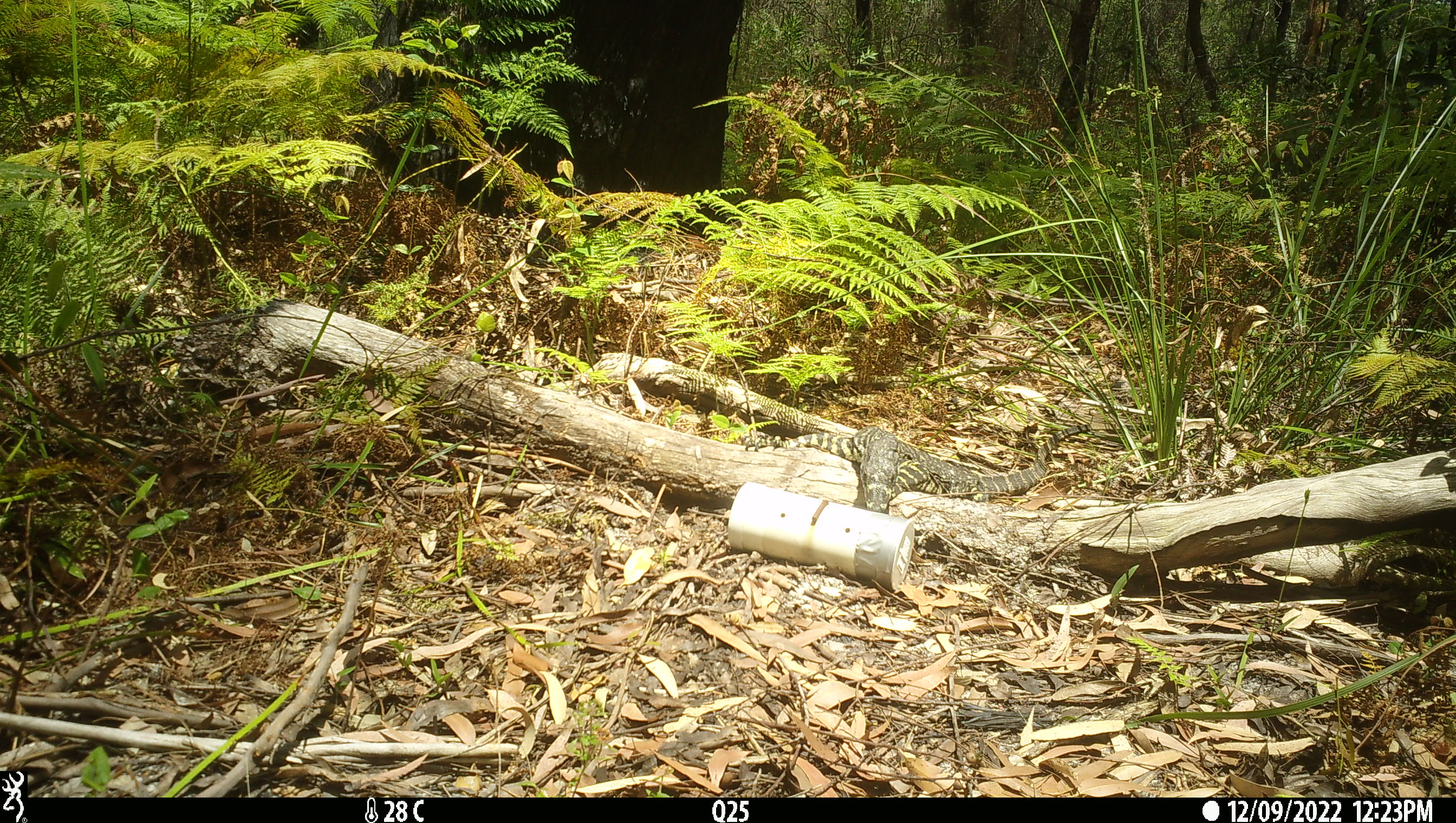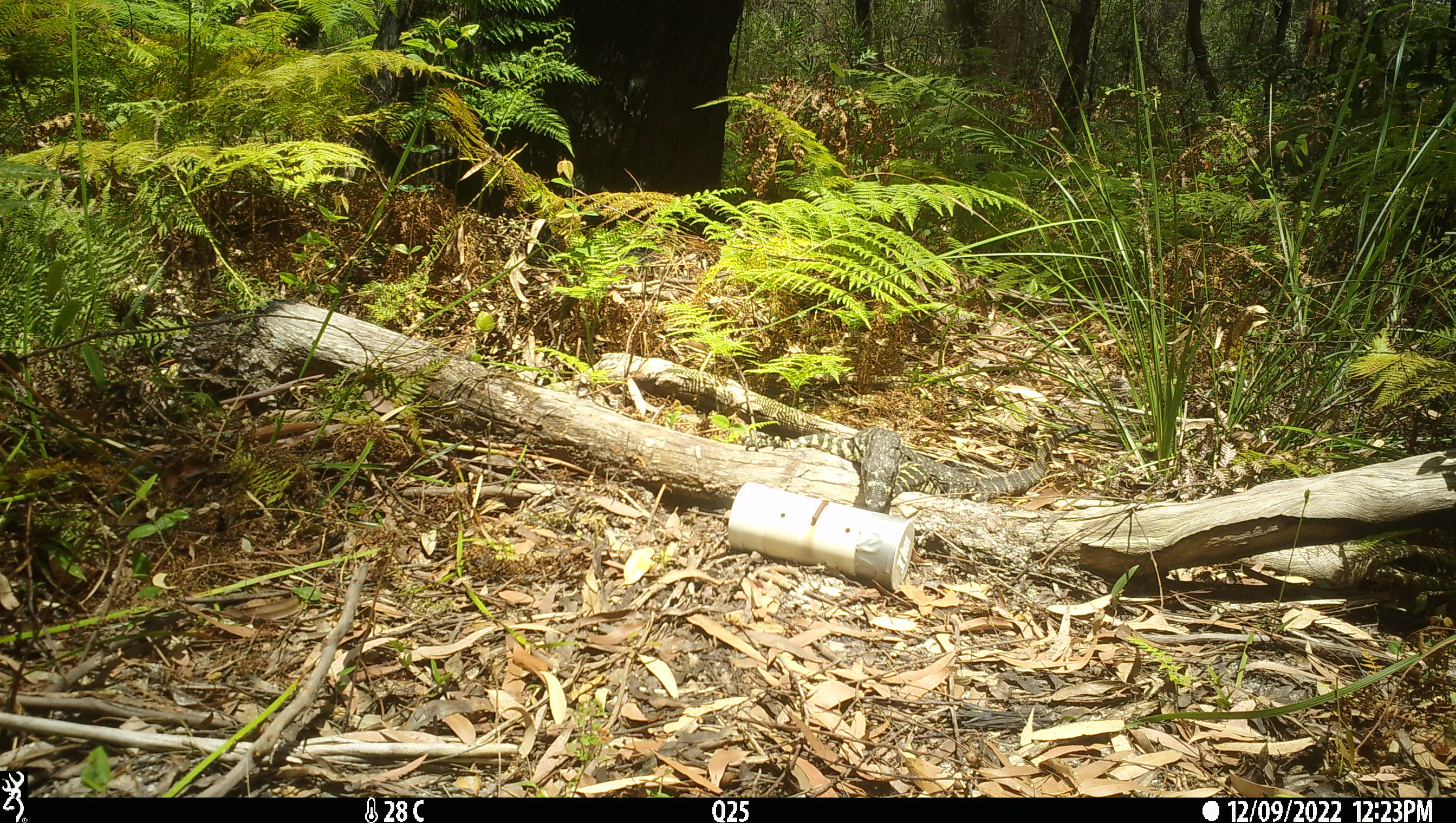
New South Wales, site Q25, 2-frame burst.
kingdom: Animalia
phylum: Chordata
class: Reptilia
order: Squamata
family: Varanidae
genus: Varanus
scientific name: Varanus varius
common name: lace monitor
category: goanna